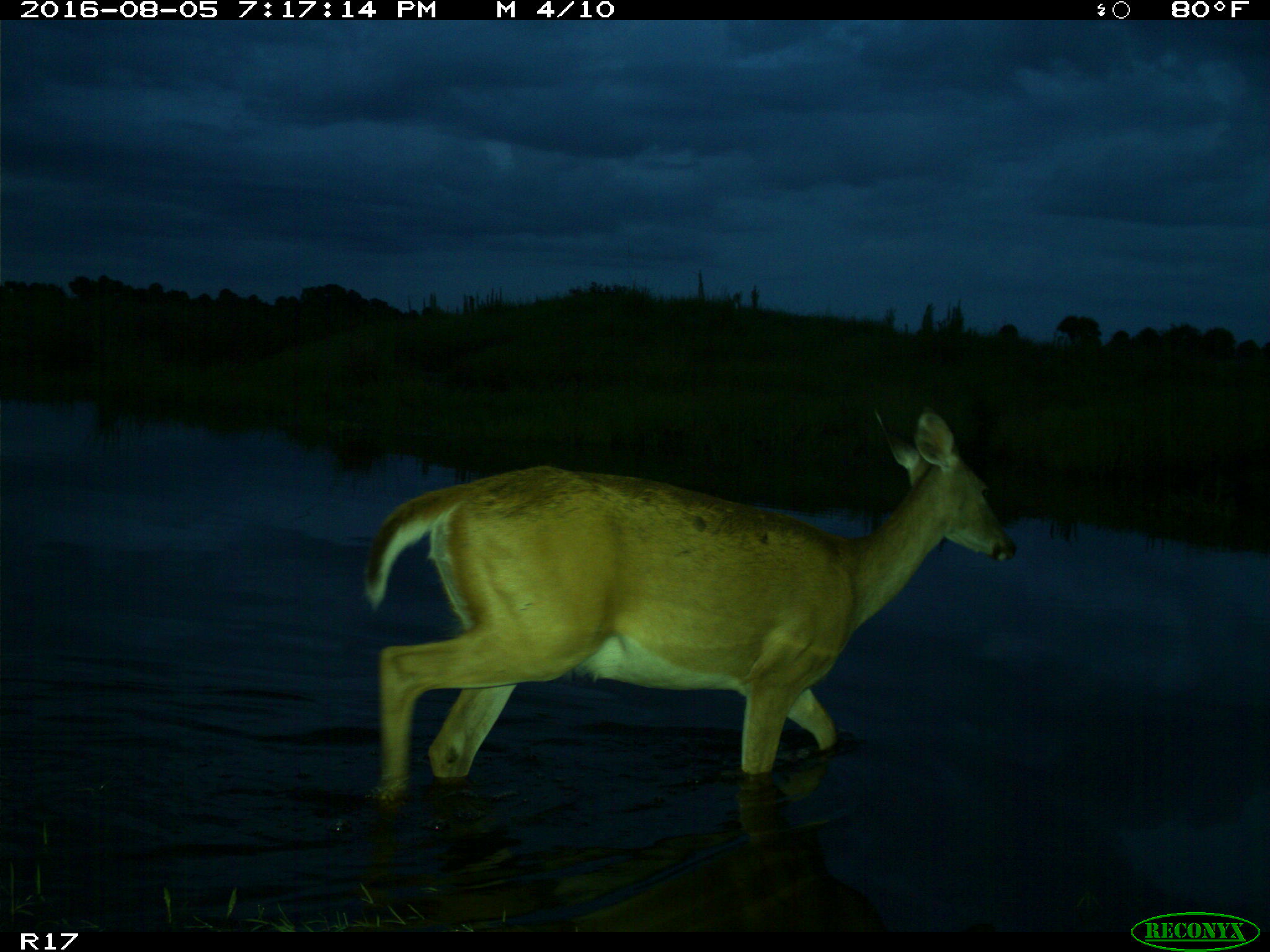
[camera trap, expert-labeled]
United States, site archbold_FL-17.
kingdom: Animalia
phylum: Chordata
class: Mammalia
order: Artiodactyla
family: Cervidae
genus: Odocoileus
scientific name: Odocoileus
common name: deer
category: unidentified deer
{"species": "unidentified deer (deer) (Odocoileus)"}